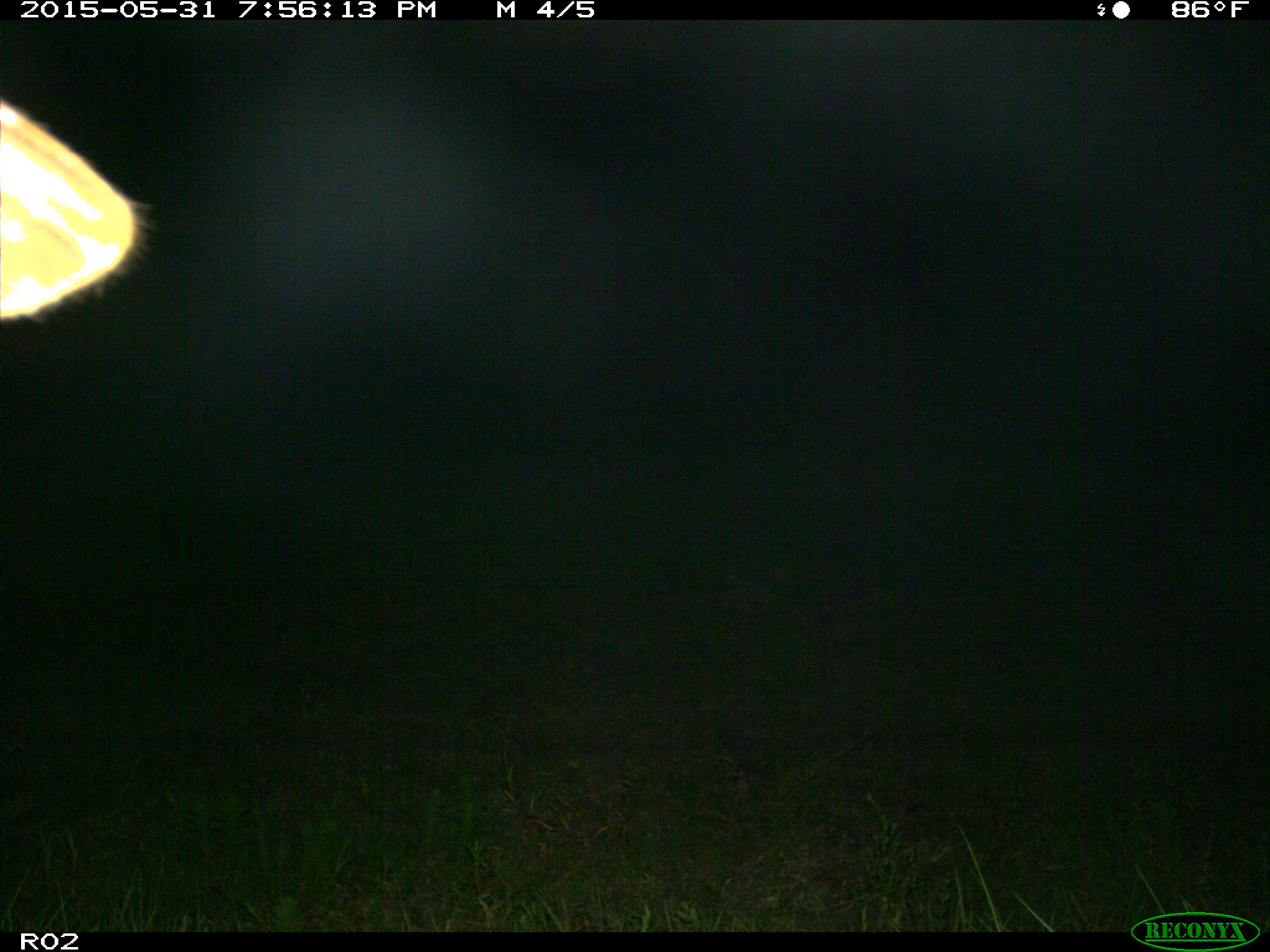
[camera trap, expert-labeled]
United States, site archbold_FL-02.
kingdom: Animalia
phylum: Chordata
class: Mammalia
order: Artiodactyla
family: Bovidae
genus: Bos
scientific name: Bos taurus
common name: domestic cow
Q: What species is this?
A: Bos taurus (domestic cow).